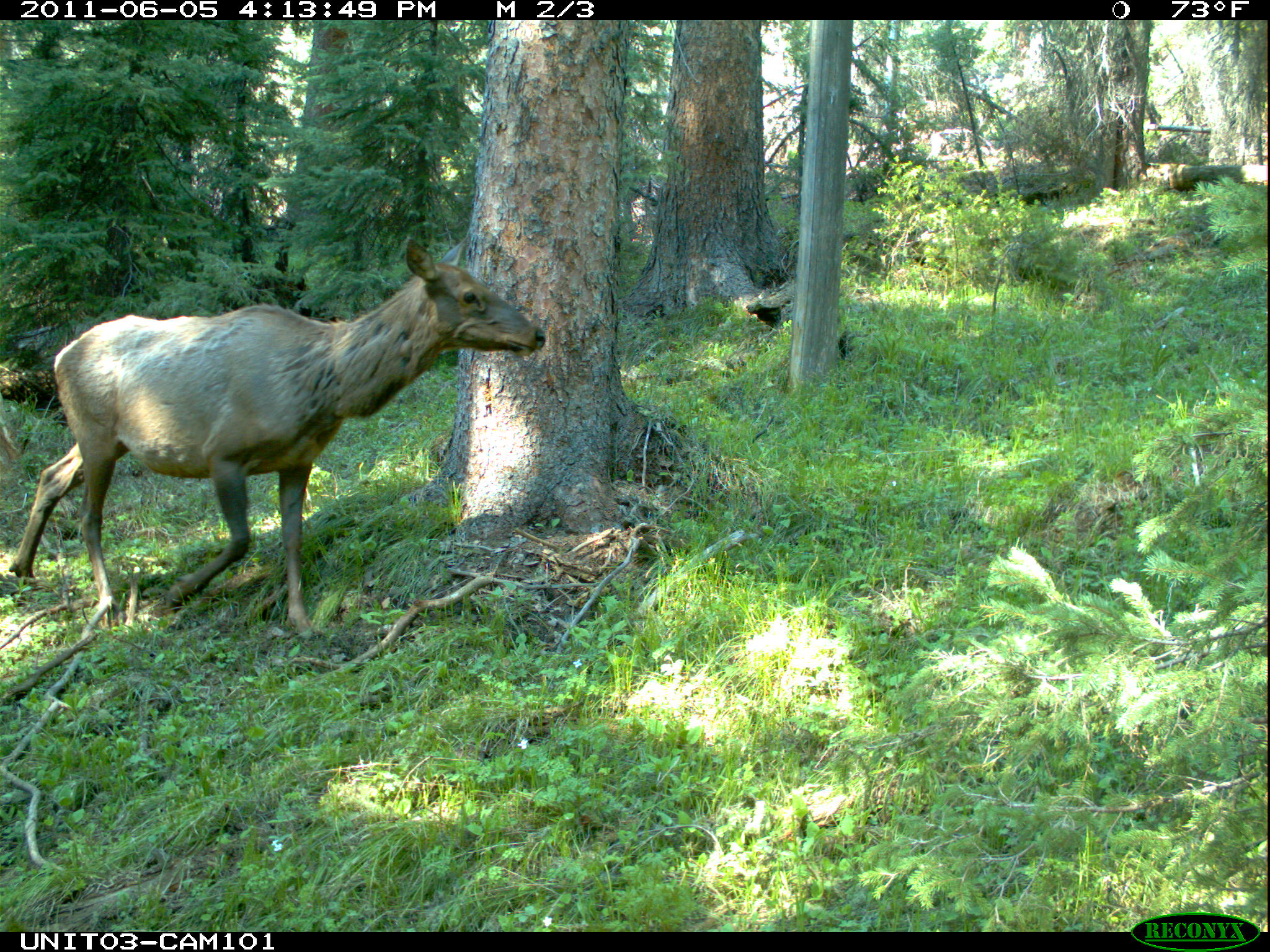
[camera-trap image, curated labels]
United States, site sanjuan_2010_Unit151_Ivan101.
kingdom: Animalia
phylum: Chordata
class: Mammalia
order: Artiodactyla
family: Cervidae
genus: Cervus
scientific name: Cervus elaphus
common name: red deer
Cervus elaphus (red deer).